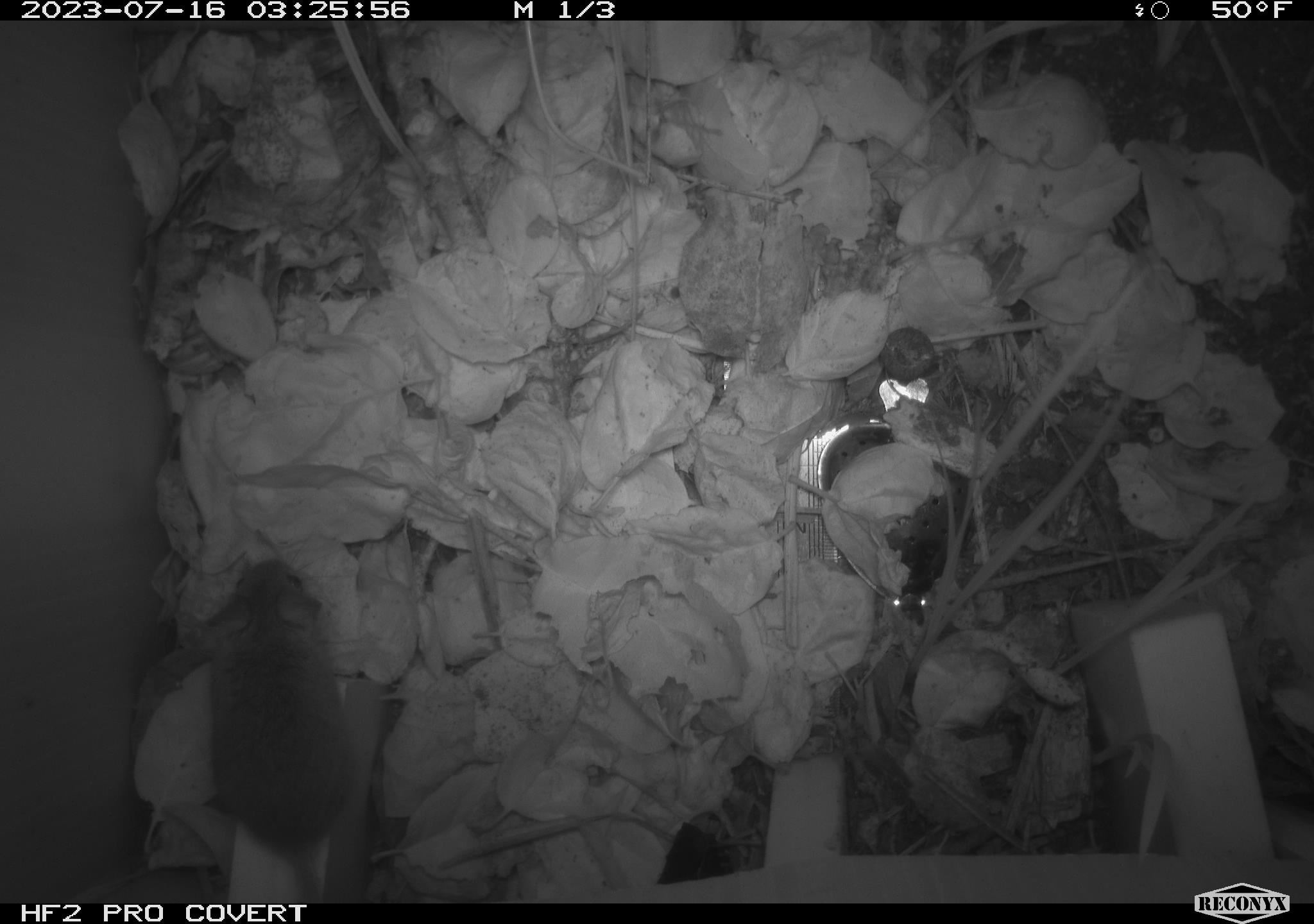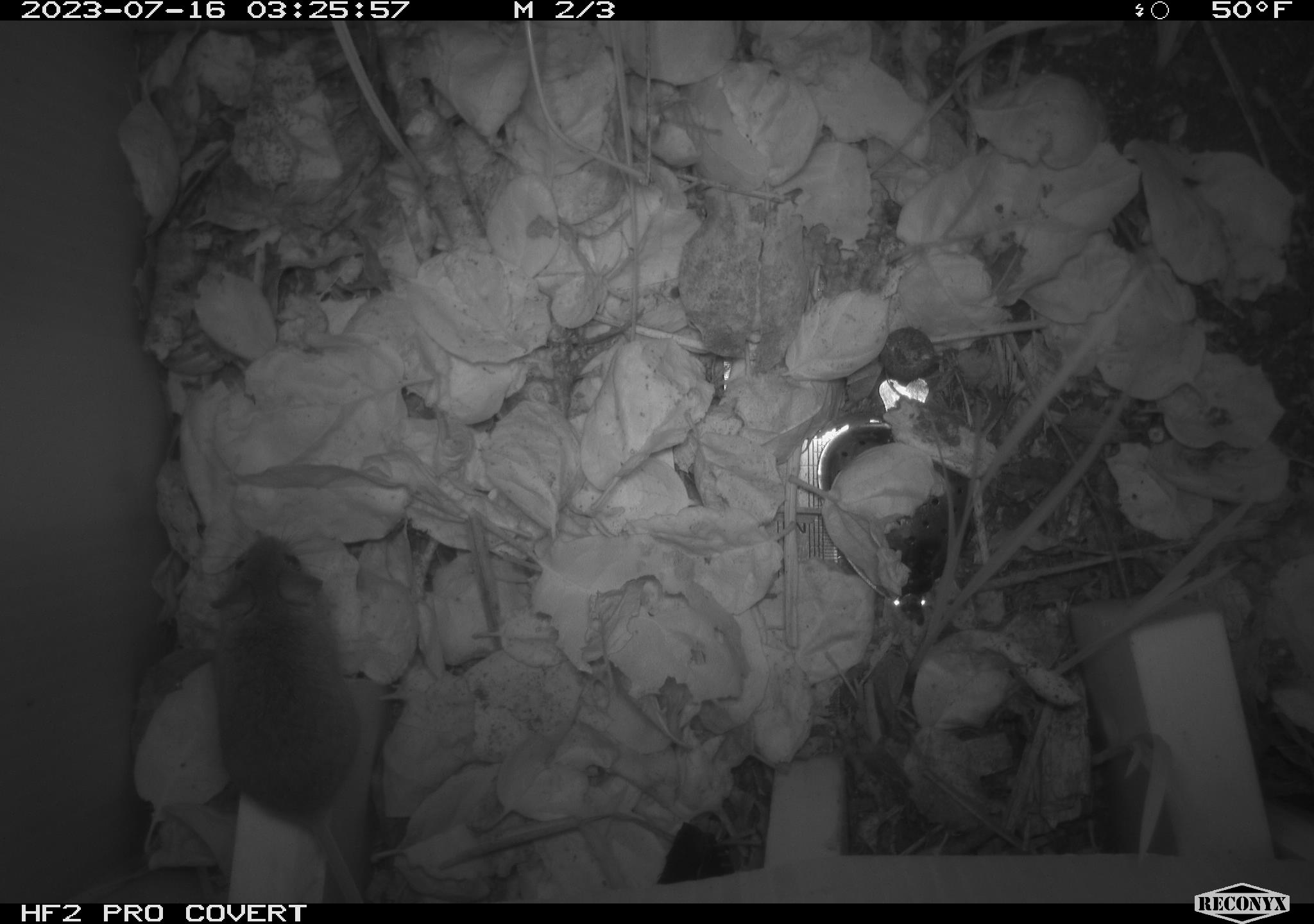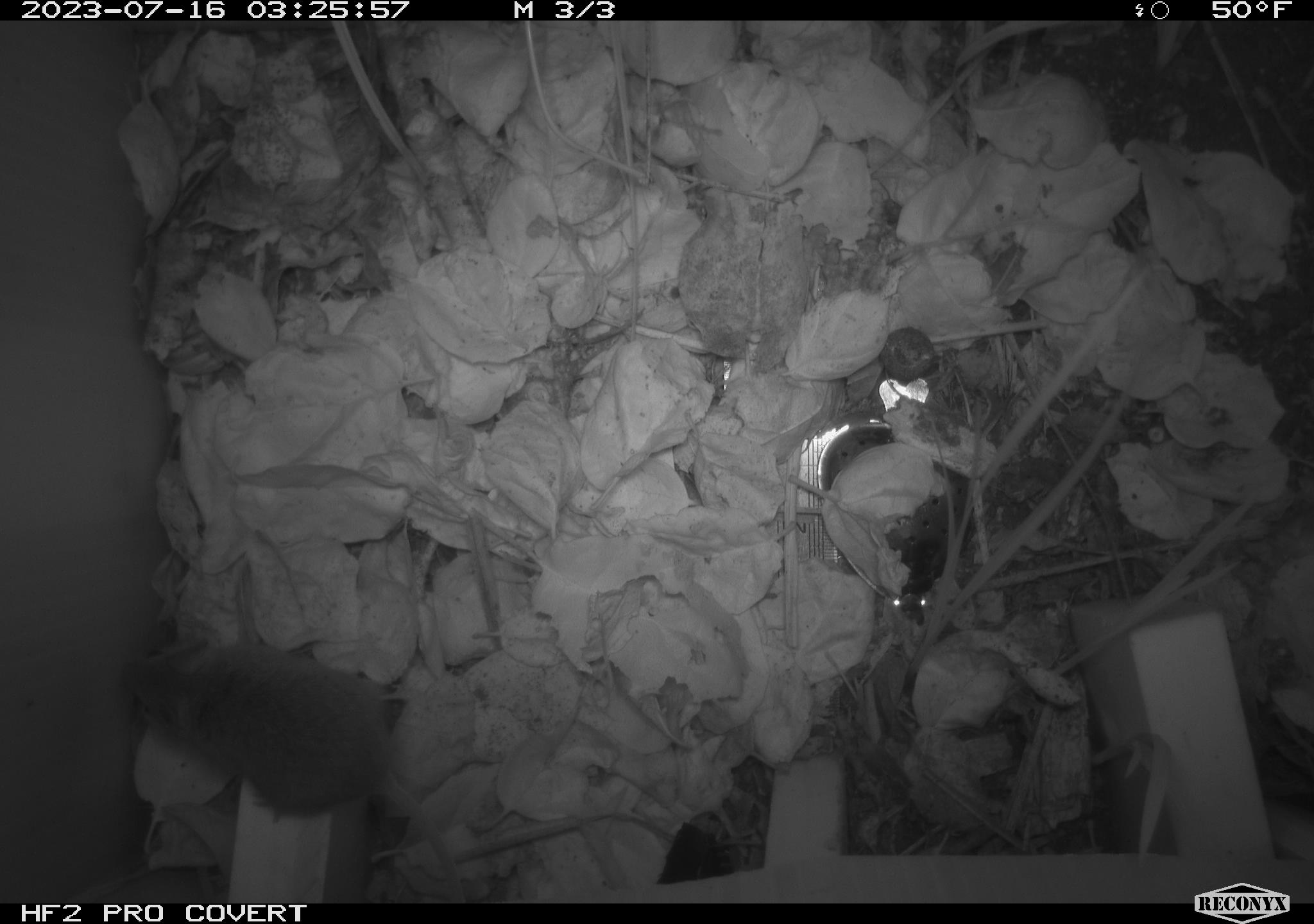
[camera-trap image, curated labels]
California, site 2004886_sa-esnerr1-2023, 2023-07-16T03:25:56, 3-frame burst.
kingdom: Animalia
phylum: Chordata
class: Mammalia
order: Rodentia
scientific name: Rodentia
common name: mouse species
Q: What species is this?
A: Mouse species (Rodentia).